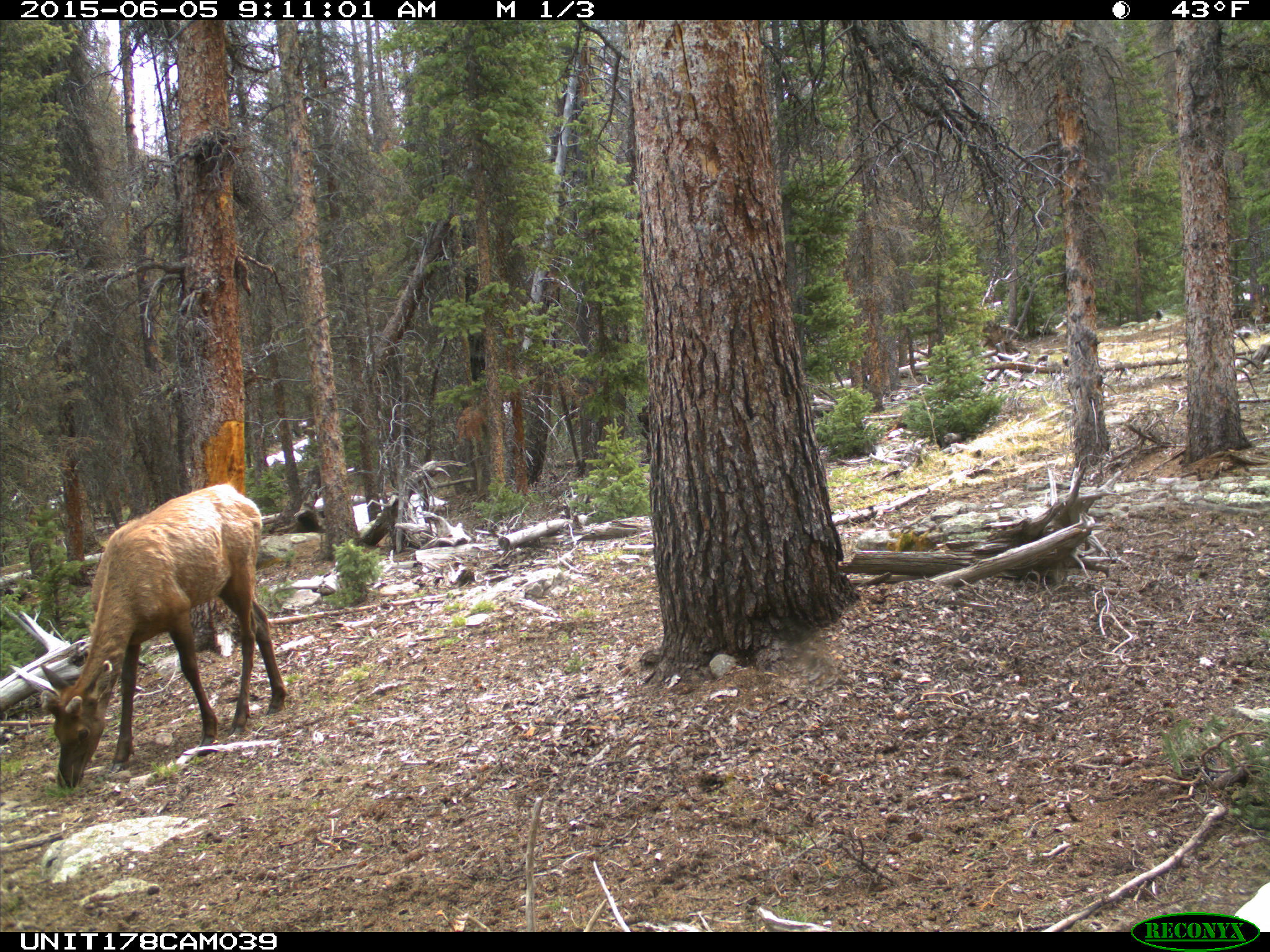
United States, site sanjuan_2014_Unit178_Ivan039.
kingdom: Animalia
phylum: Chordata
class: Mammalia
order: Artiodactyla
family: Cervidae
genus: Cervus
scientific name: Cervus elaphus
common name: red deer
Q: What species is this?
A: Cervus elaphus (red deer).